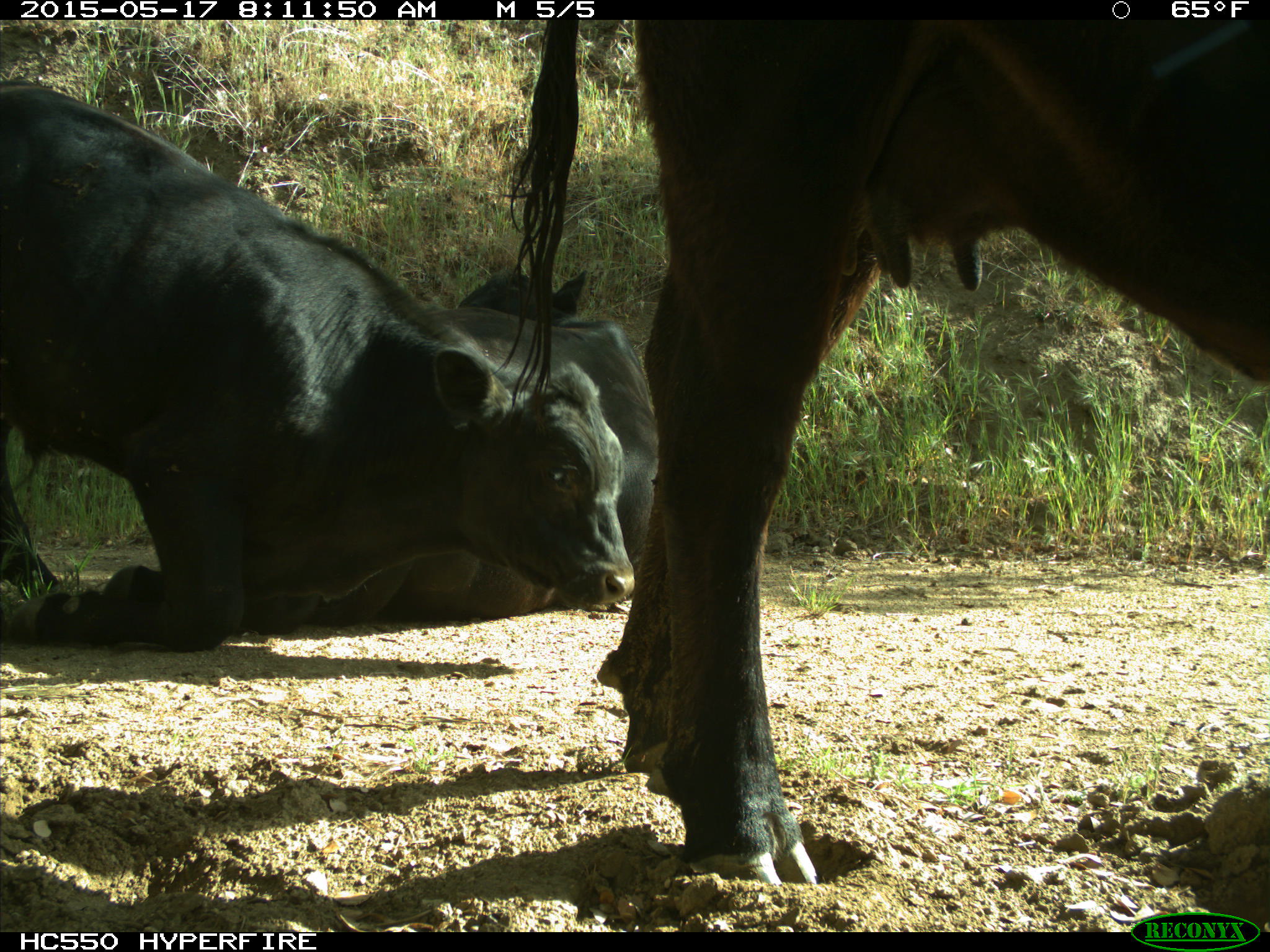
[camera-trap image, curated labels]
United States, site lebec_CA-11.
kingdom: Animalia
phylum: Chordata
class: Mammalia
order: Artiodactyla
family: Bovidae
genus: Bos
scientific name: Bos taurus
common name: domestic cow